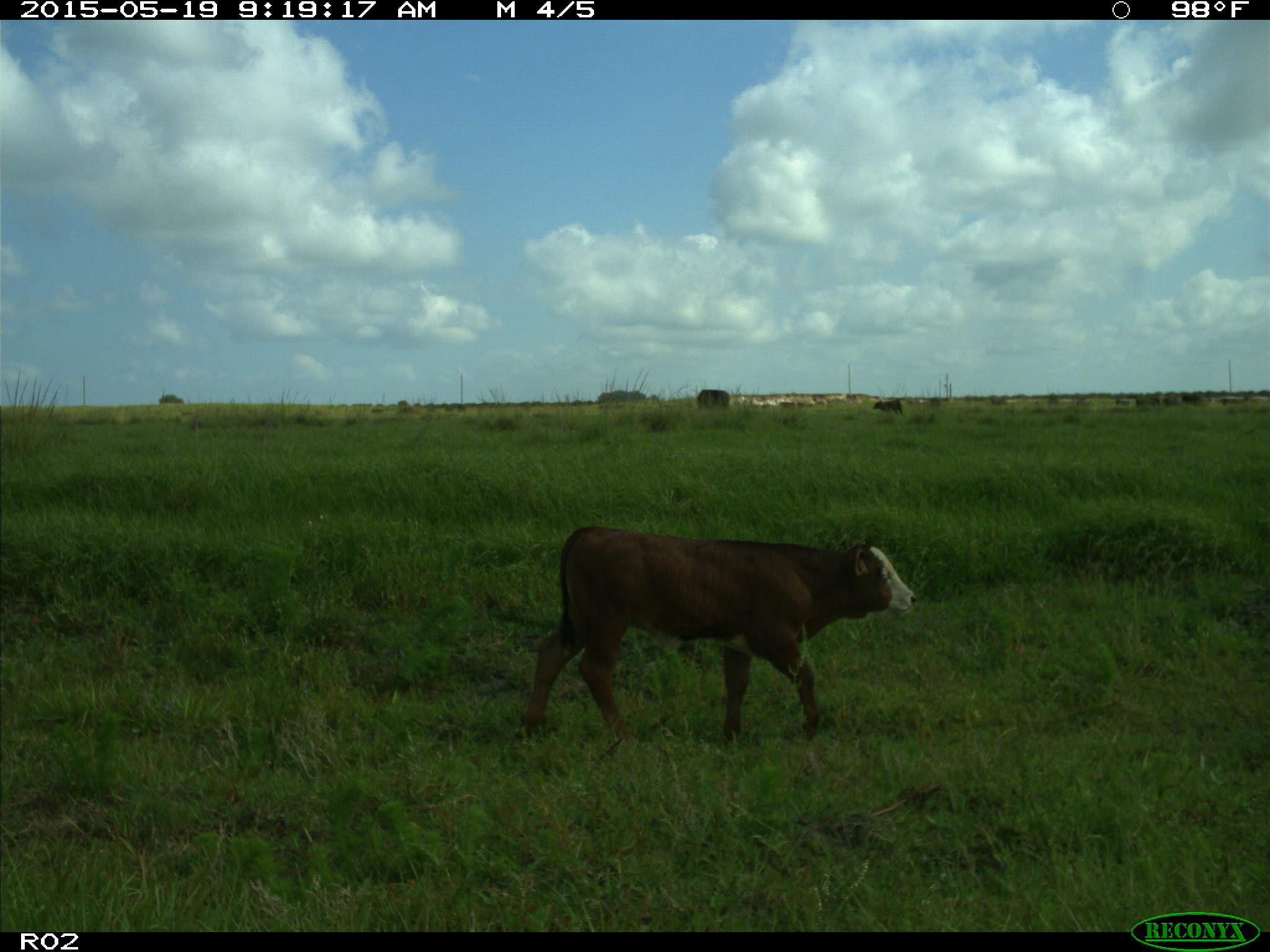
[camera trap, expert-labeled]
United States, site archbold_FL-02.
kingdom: Animalia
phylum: Chordata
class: Mammalia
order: Artiodactyla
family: Bovidae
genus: Bos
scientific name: Bos taurus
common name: domestic cow